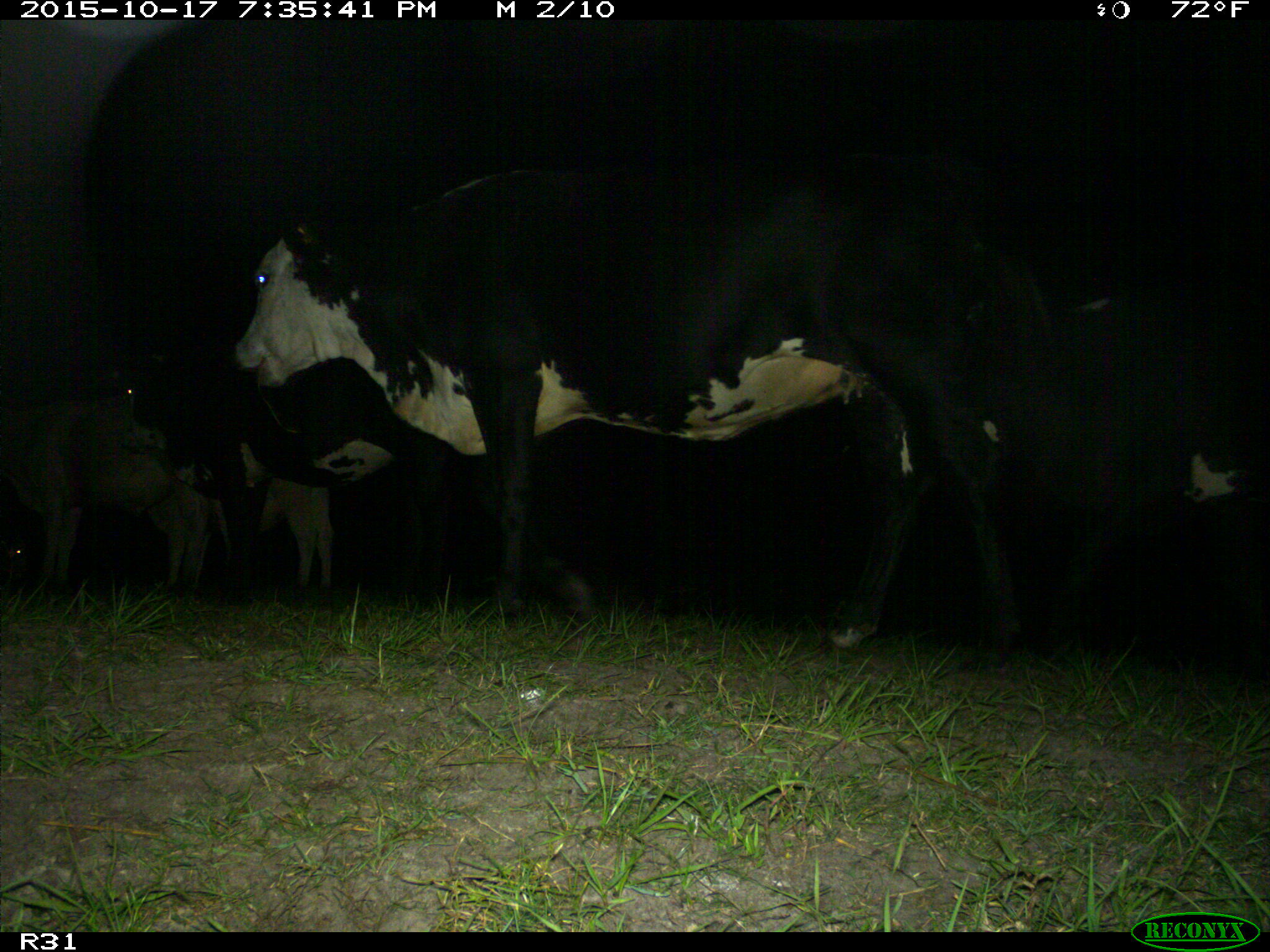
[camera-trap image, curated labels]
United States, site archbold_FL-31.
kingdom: Animalia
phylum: Chordata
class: Mammalia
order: Artiodactyla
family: Bovidae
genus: Bos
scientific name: Bos taurus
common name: domestic cow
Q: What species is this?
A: Bos taurus (domestic cow).